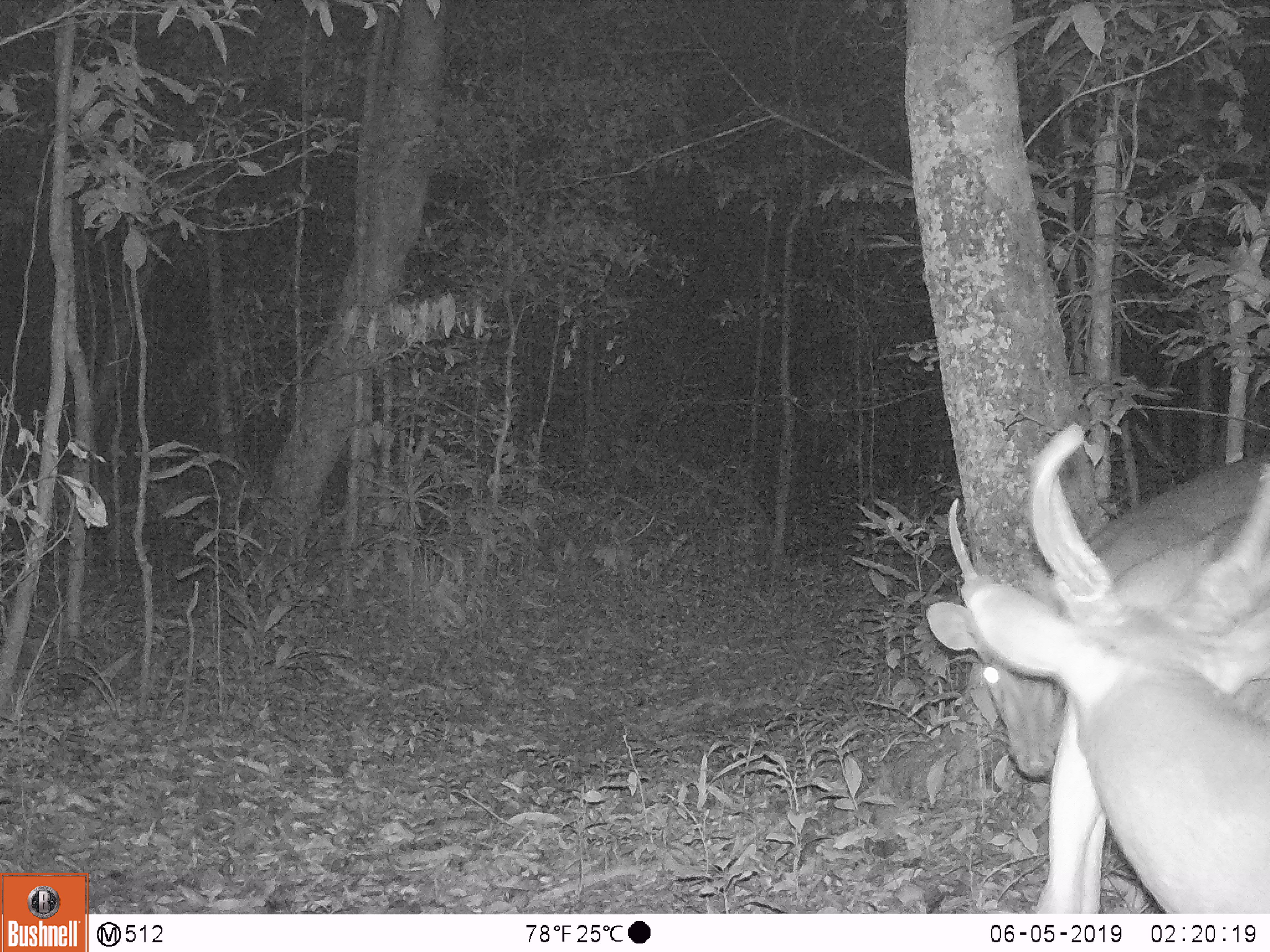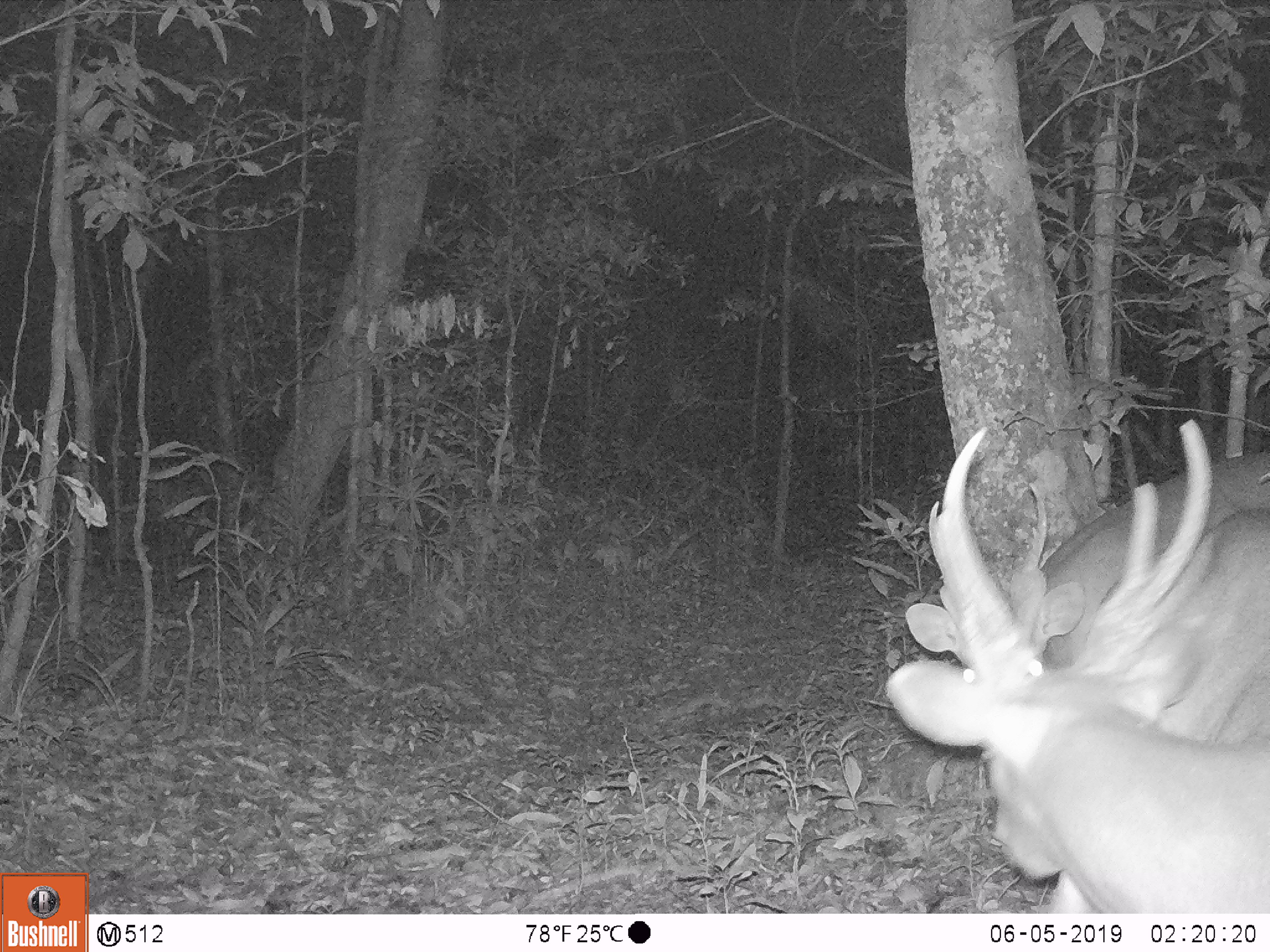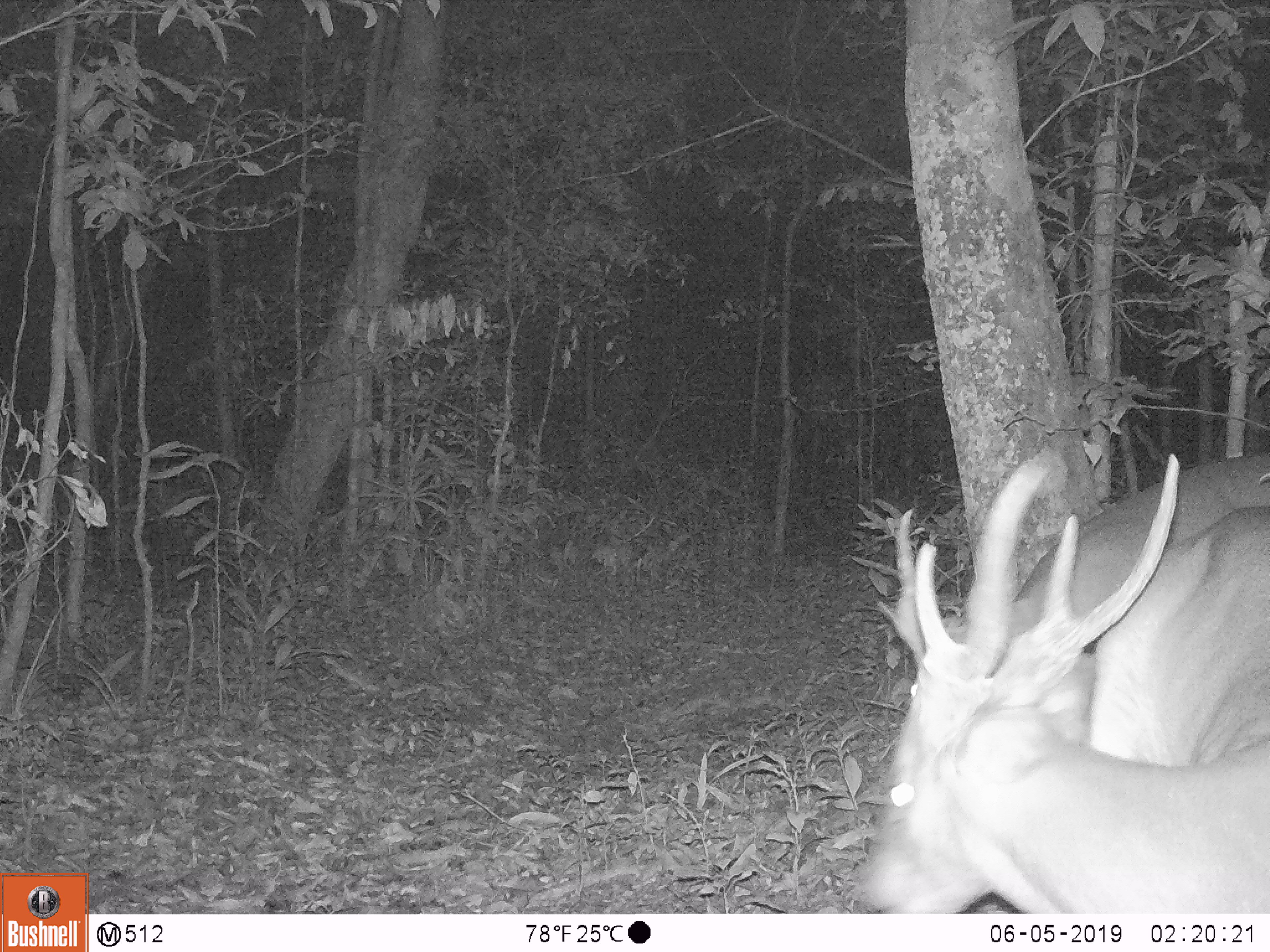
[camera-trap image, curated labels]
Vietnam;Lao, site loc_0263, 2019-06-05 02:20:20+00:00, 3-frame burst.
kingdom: Animalia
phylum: Chordata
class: Mammalia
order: Artiodactyla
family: Cervidae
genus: Muntiacus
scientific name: Muntiacus vuquangensis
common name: large-antlered muntjac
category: large antlered muntjac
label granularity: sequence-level